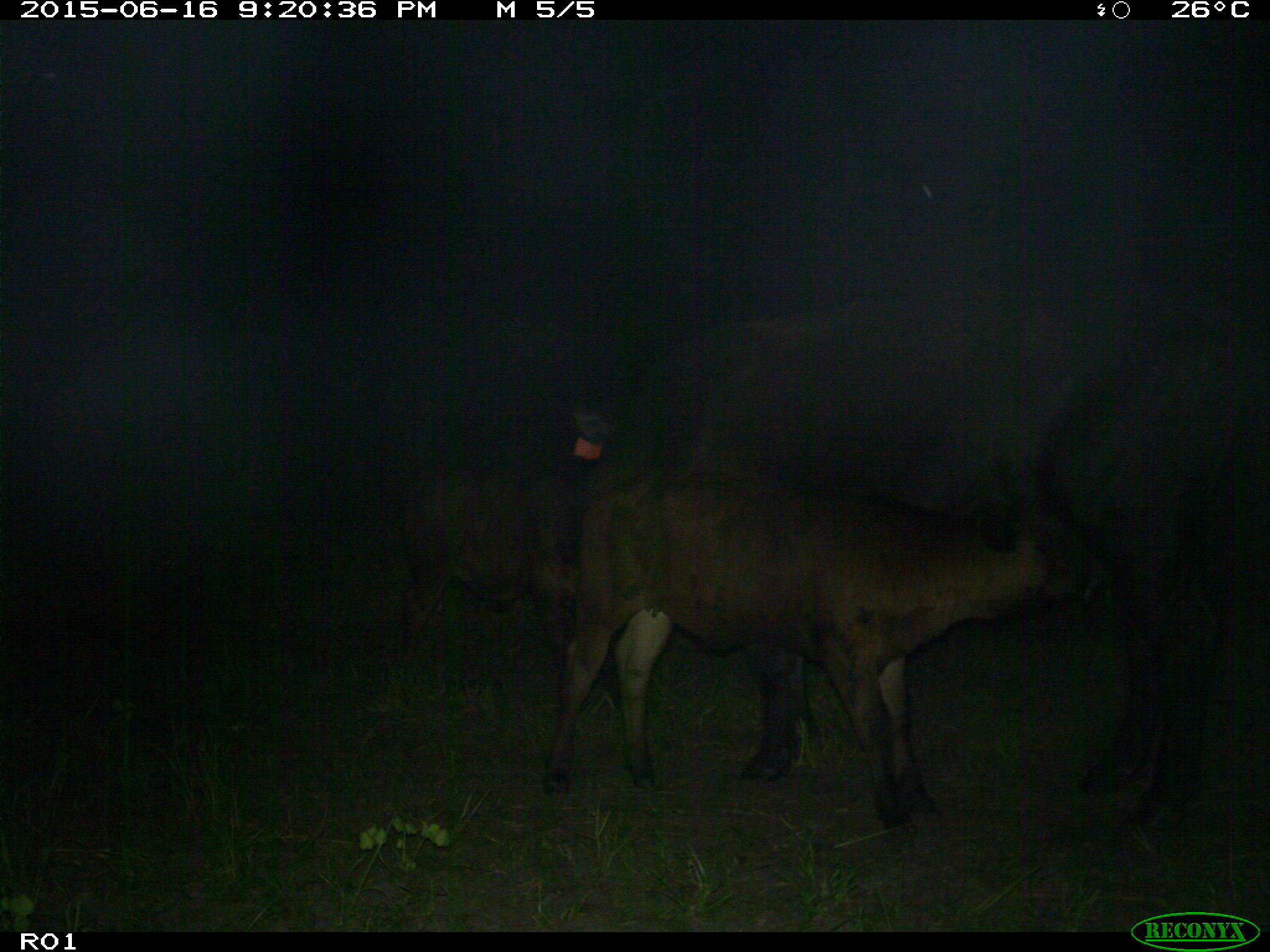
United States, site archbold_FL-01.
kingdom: Animalia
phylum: Chordata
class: Mammalia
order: Artiodactyla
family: Bovidae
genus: Bos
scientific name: Bos taurus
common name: domestic cow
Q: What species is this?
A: Bos taurus (domestic cow).